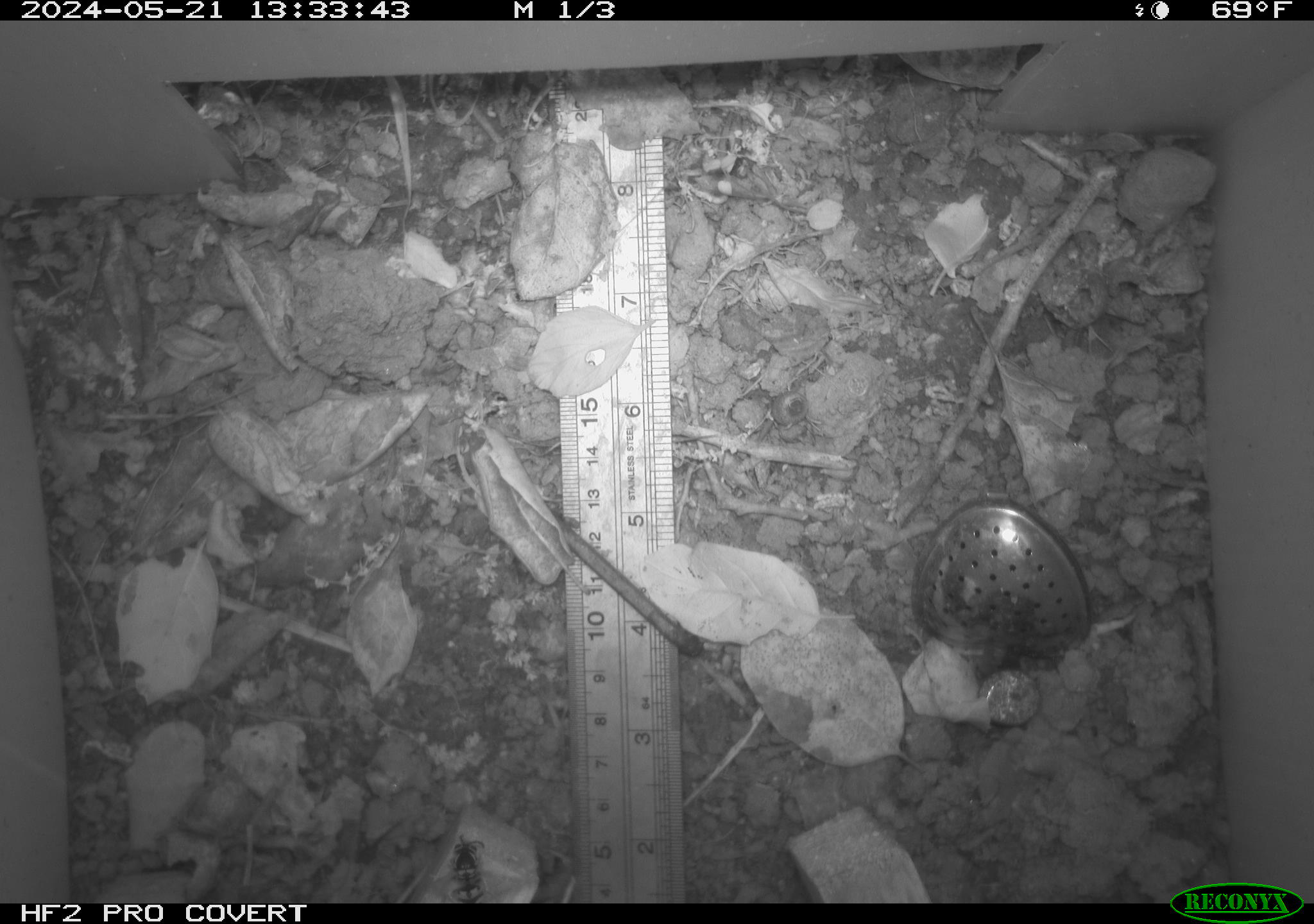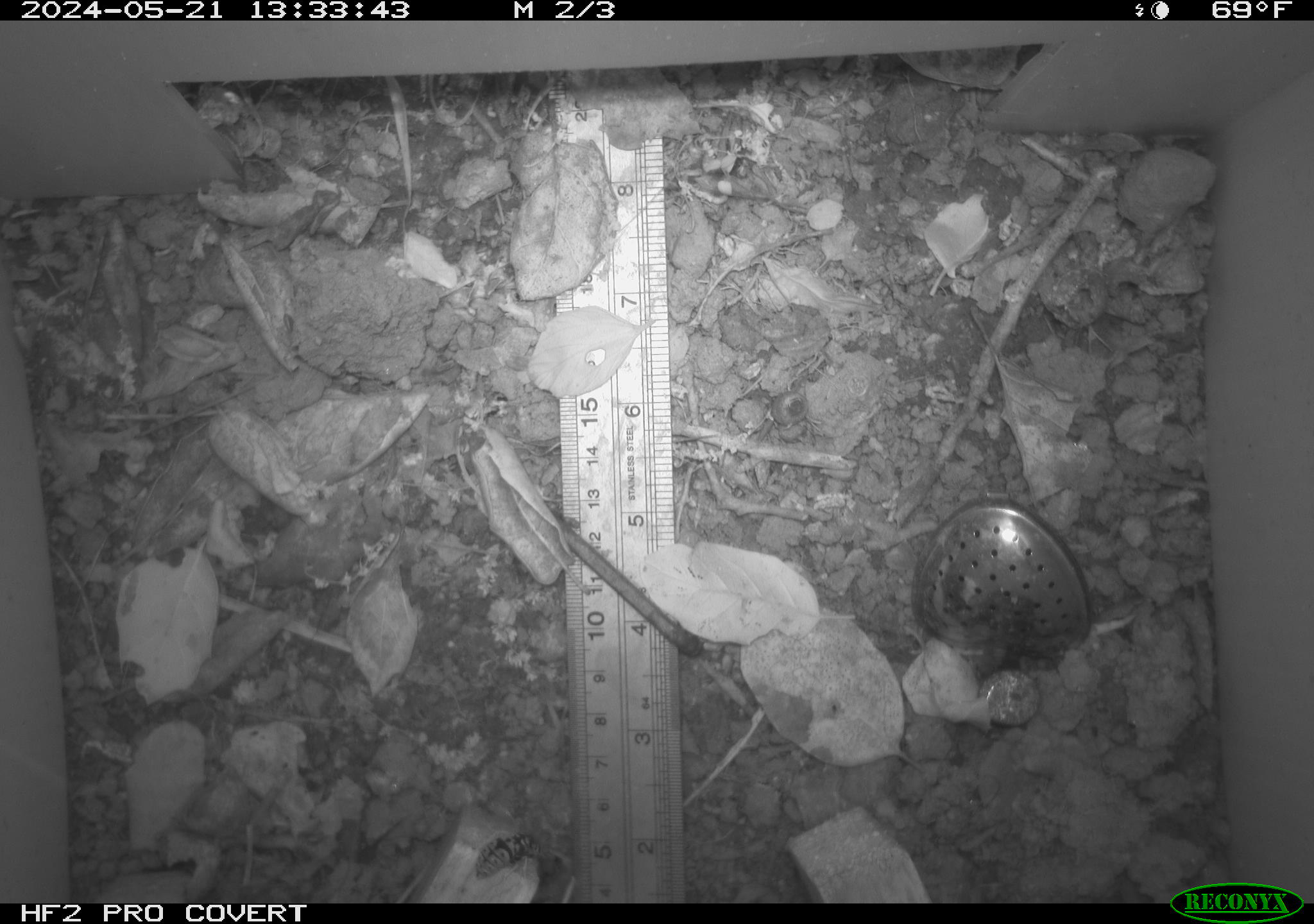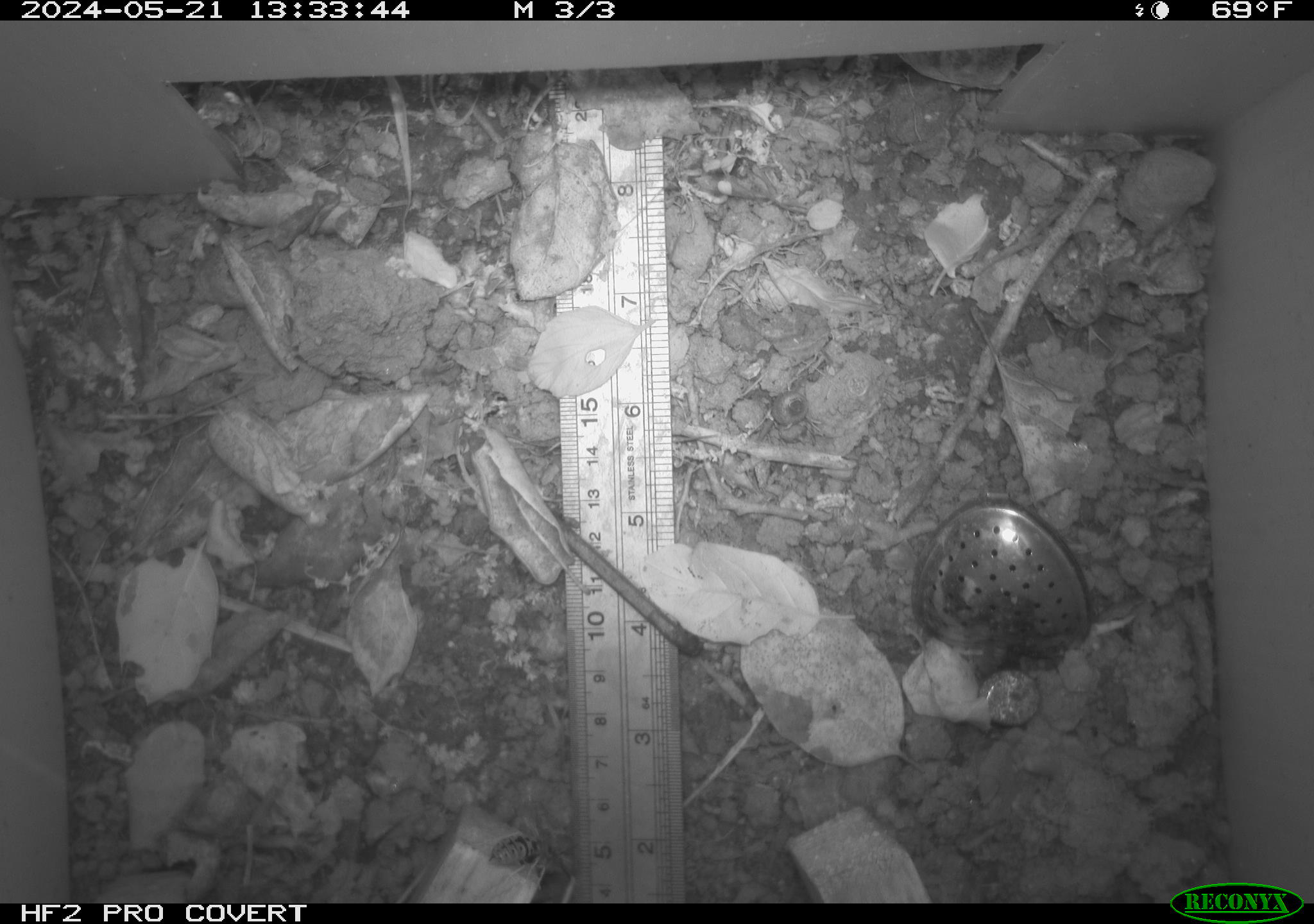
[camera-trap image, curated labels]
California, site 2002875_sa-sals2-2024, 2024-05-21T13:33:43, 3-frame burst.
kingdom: Animalia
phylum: Arthropoda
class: Insecta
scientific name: Insecta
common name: insect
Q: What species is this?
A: Insect (Insecta).